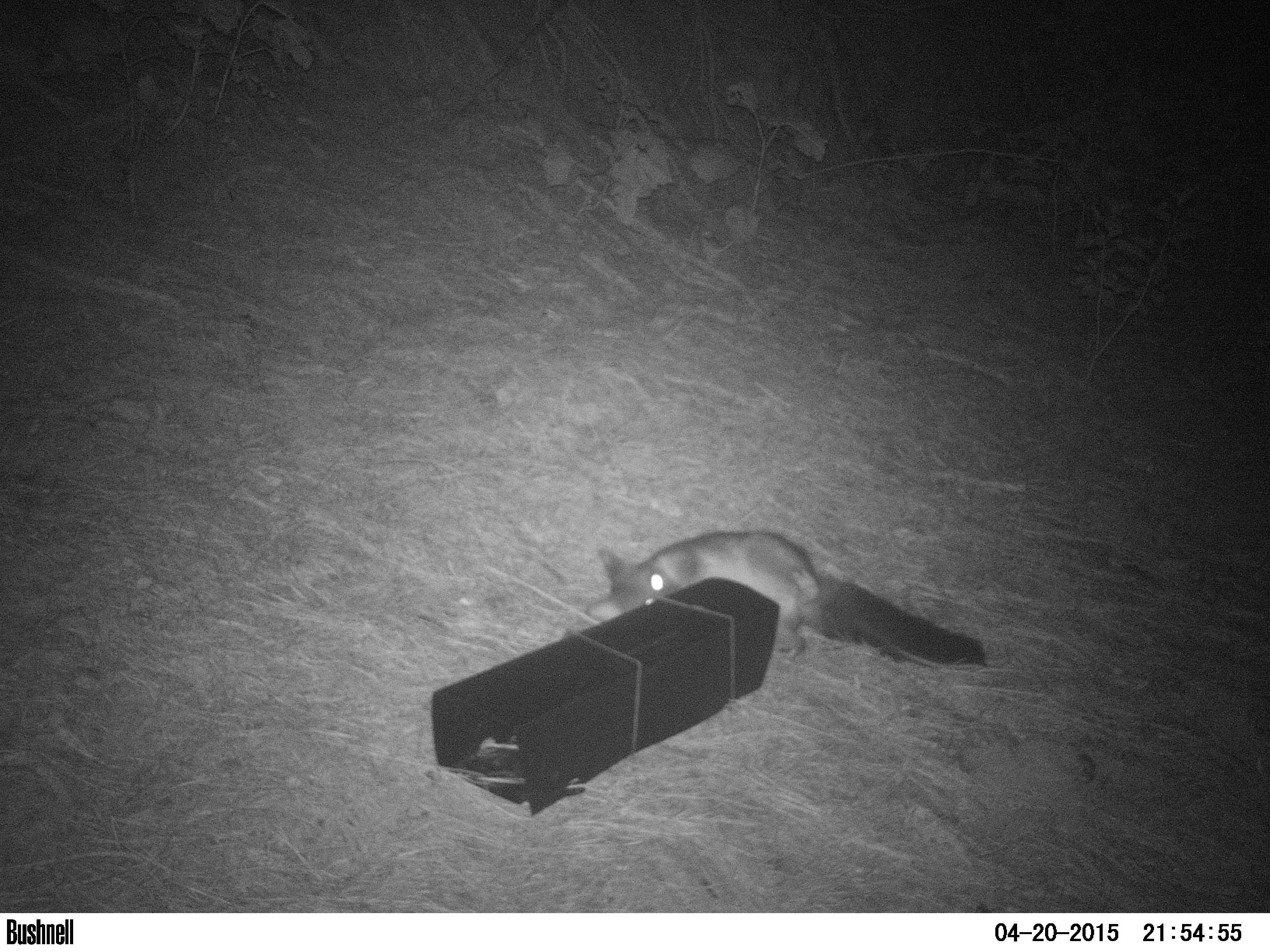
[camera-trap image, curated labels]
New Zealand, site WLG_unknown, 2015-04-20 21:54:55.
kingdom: Animalia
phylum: Chordata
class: Mammalia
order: Diprotodontia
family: Phalangeridae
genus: Trichosurus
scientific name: Trichosurus vulpecula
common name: common brushtail possum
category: possum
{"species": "possum (common brushtail possum) (Trichosurus vulpecula)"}